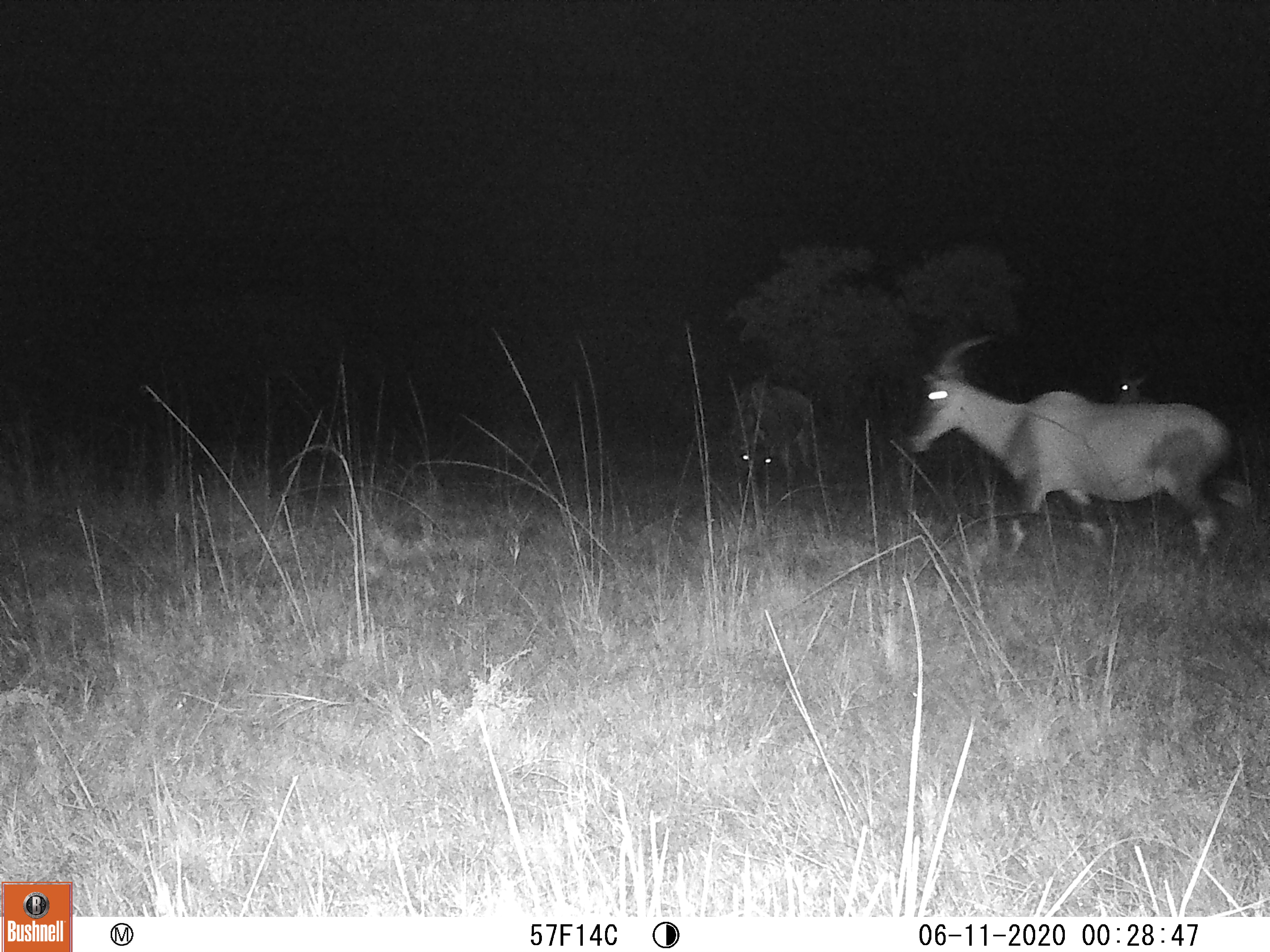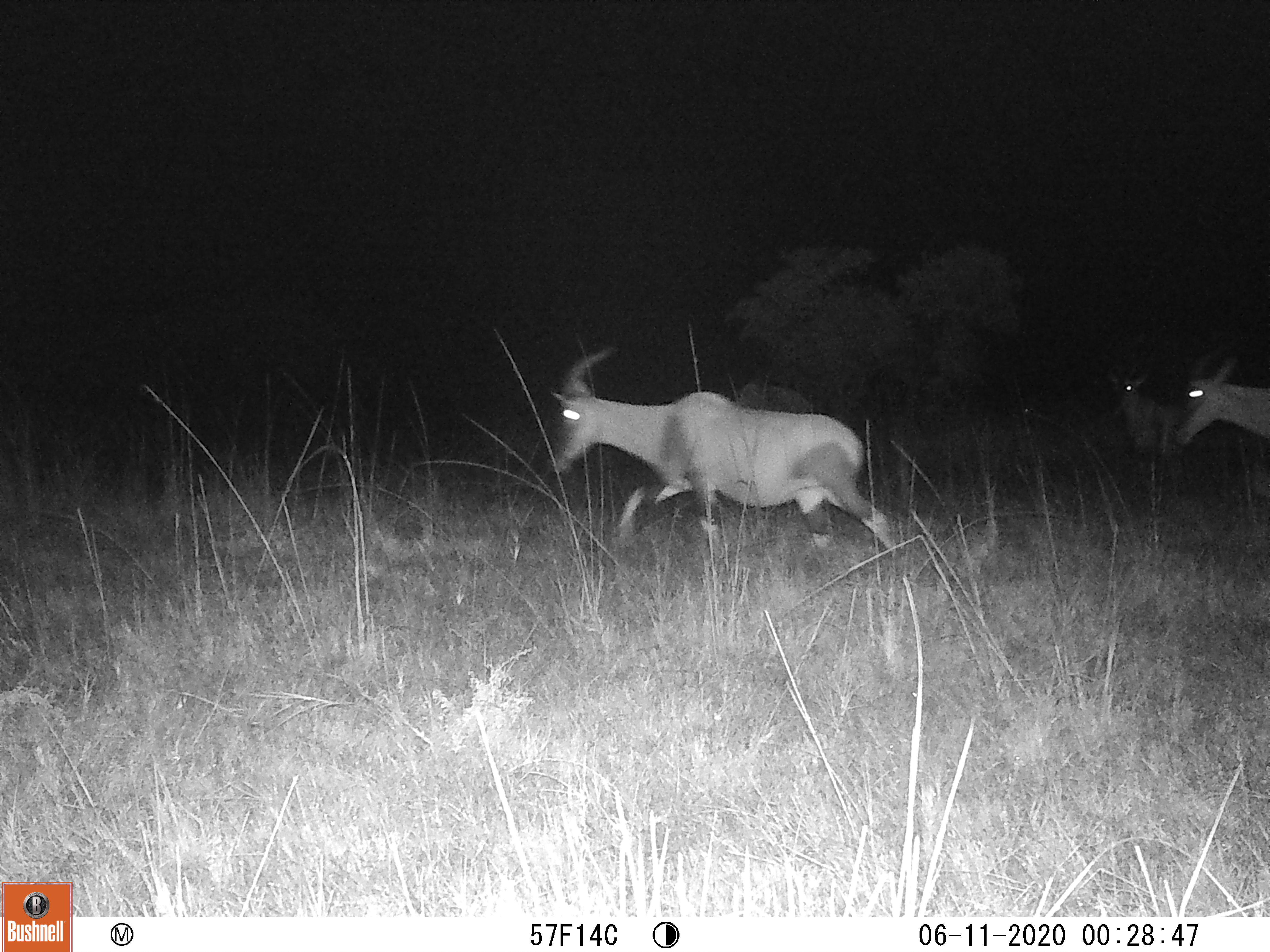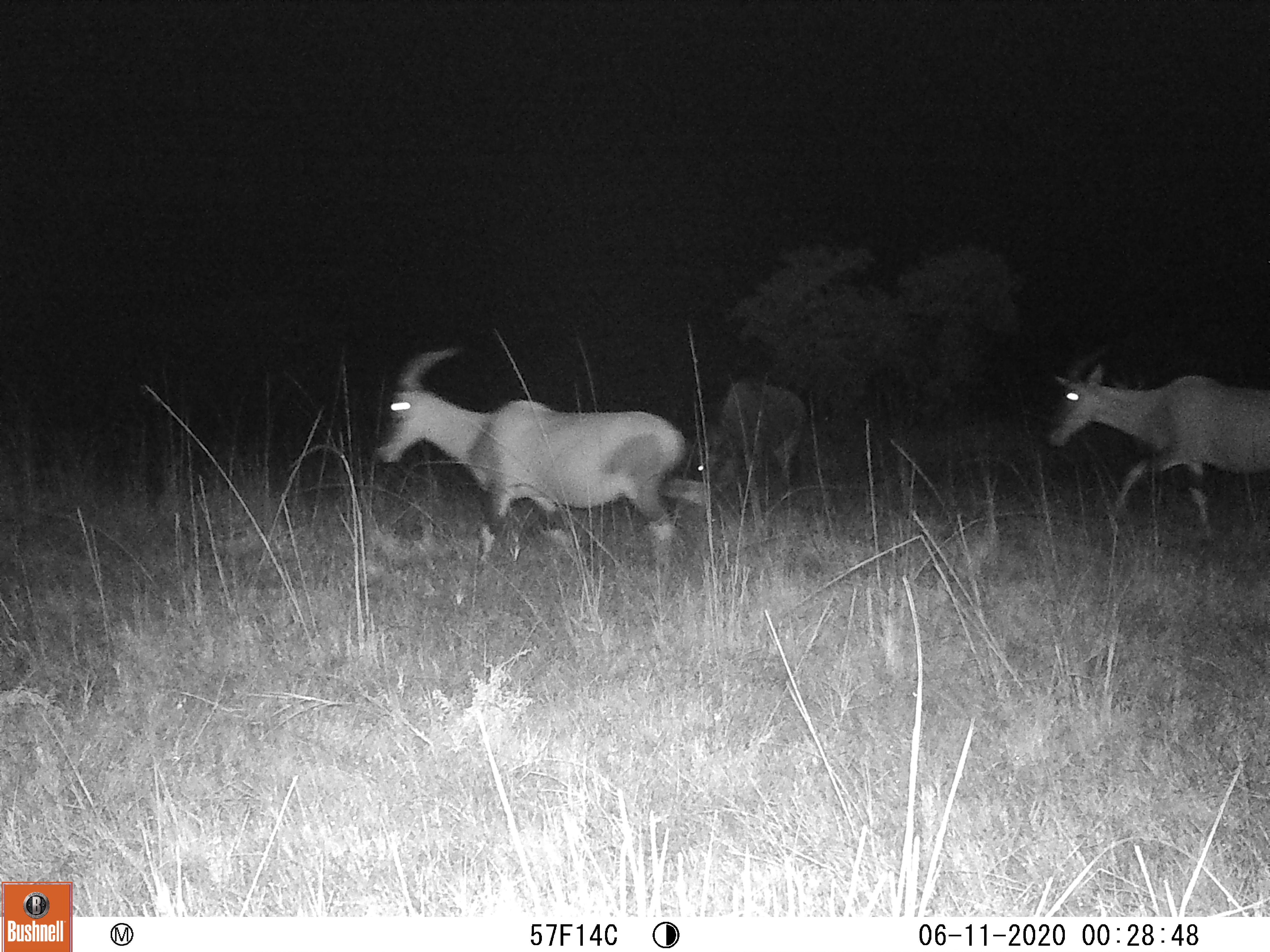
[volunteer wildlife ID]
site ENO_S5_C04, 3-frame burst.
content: unidentified animal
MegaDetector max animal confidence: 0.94